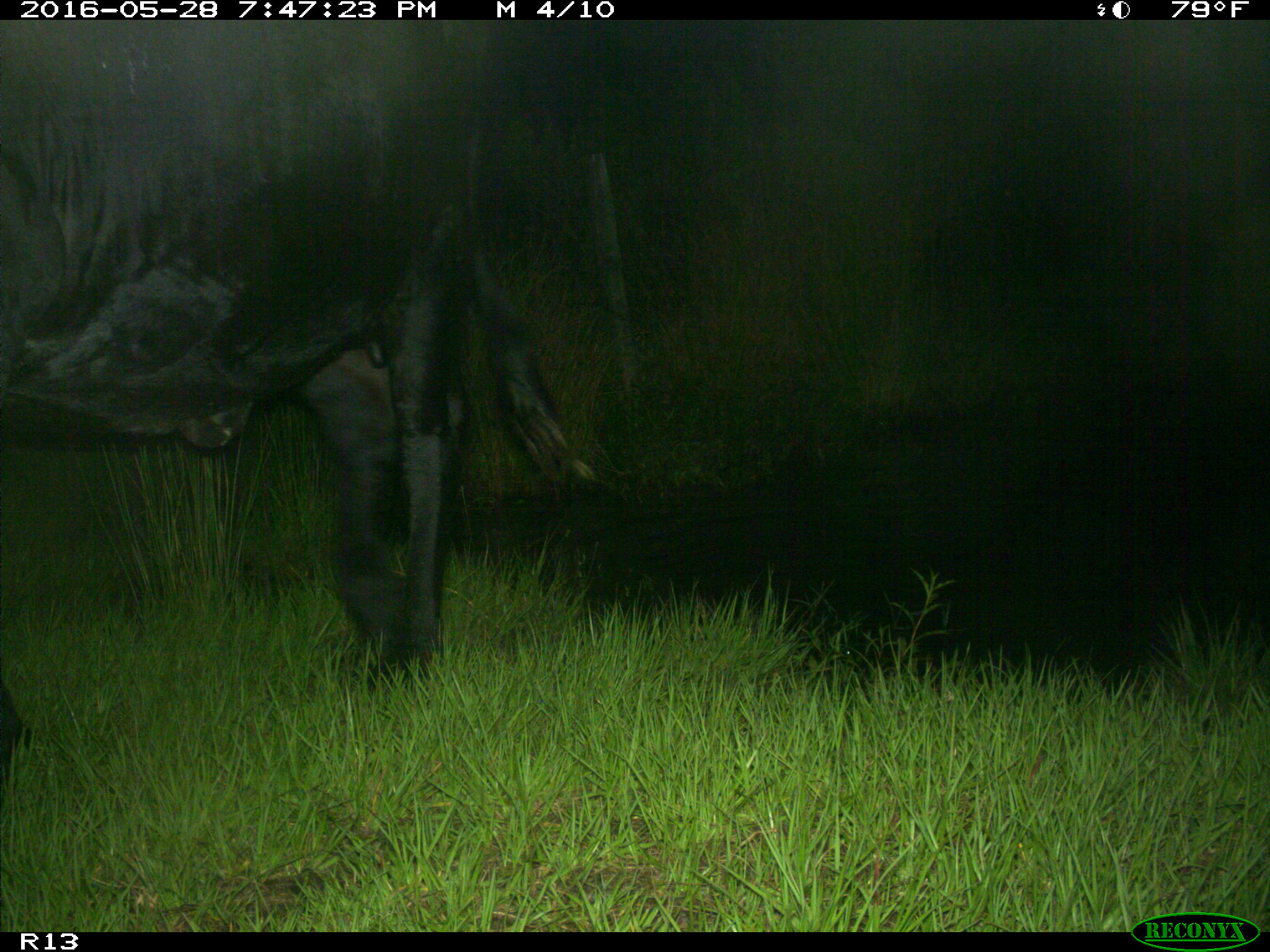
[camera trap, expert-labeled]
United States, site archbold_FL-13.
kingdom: Animalia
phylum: Chordata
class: Mammalia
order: Artiodactyla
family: Bovidae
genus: Bos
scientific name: Bos taurus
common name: domestic cow